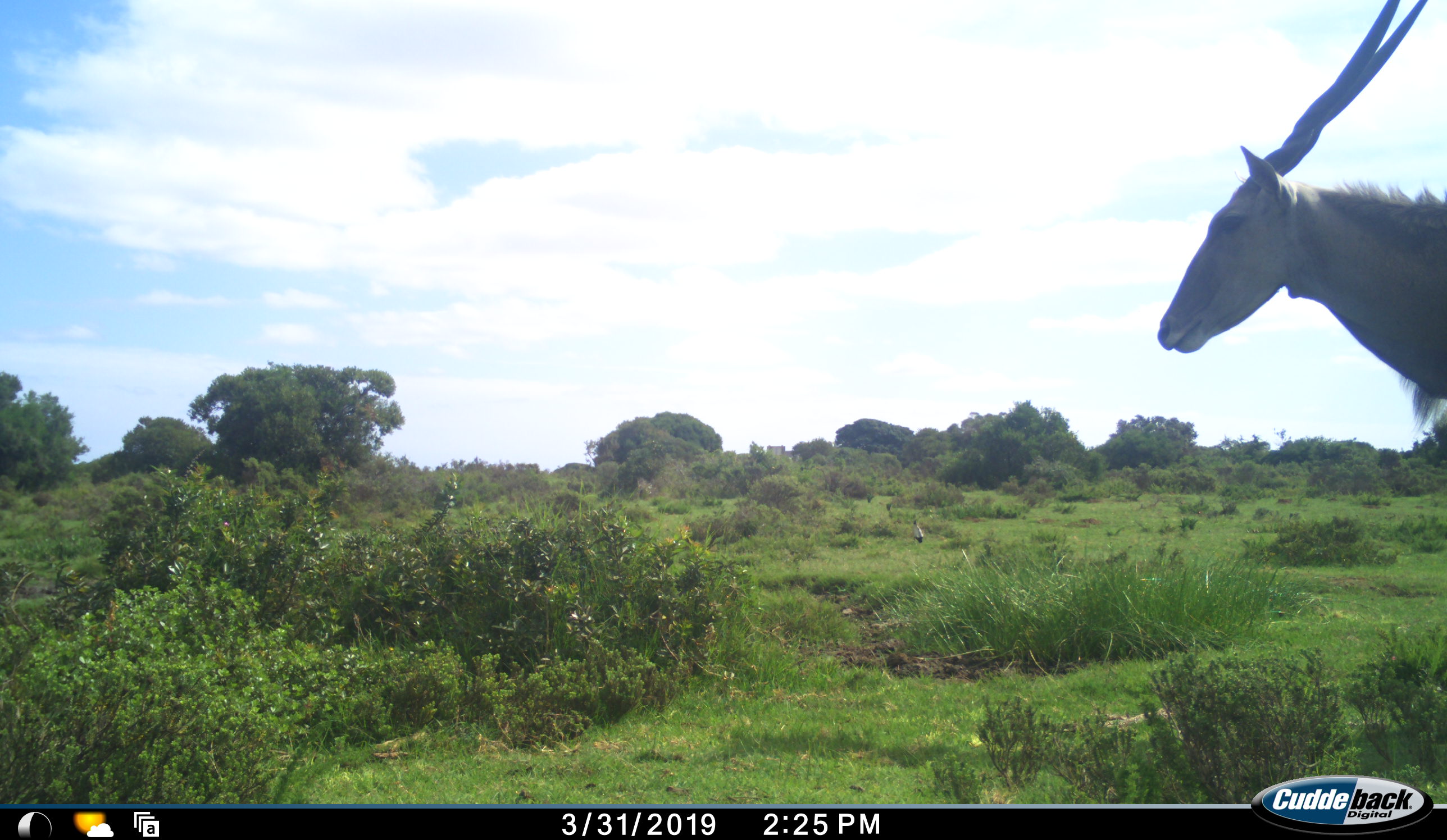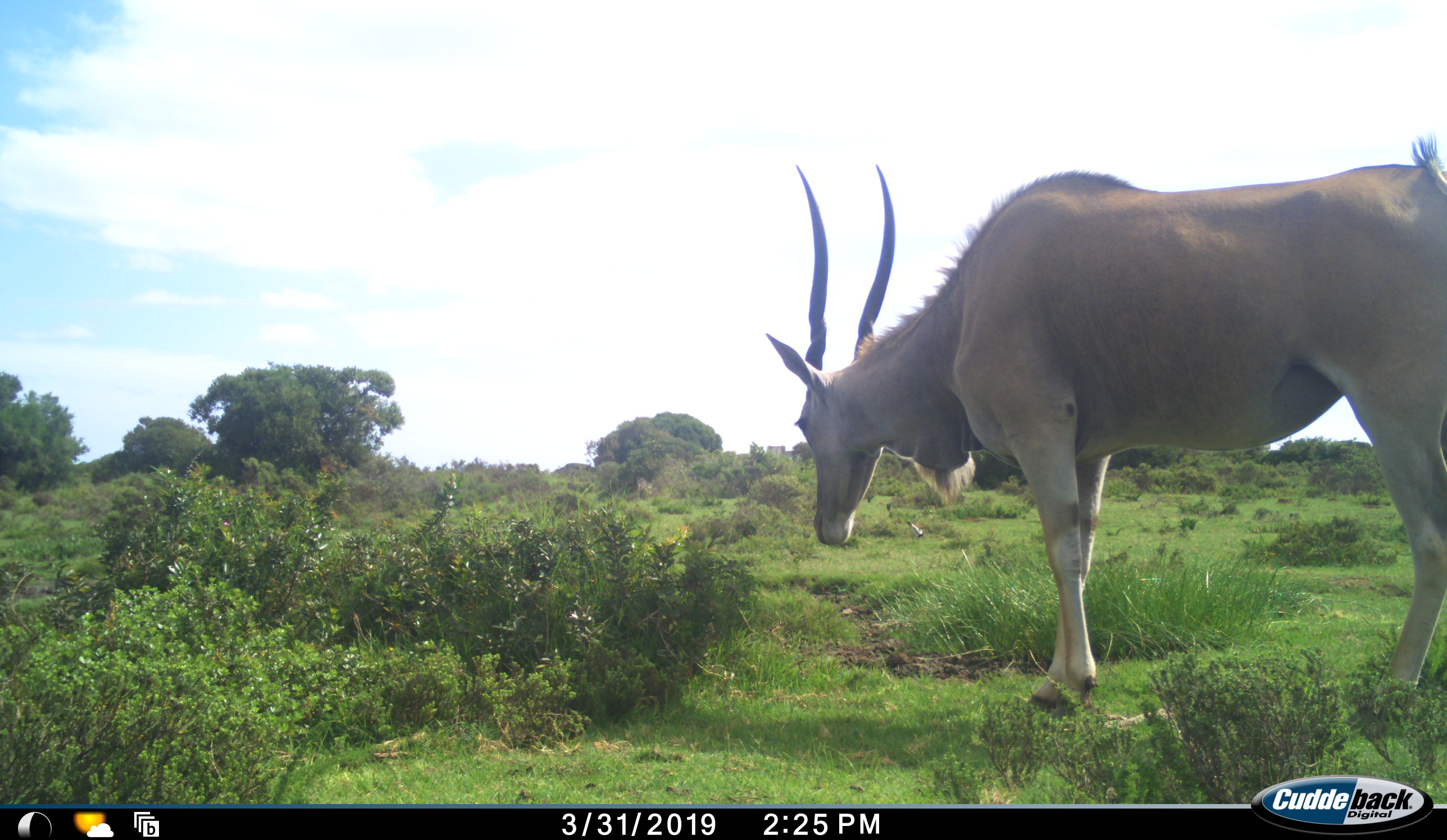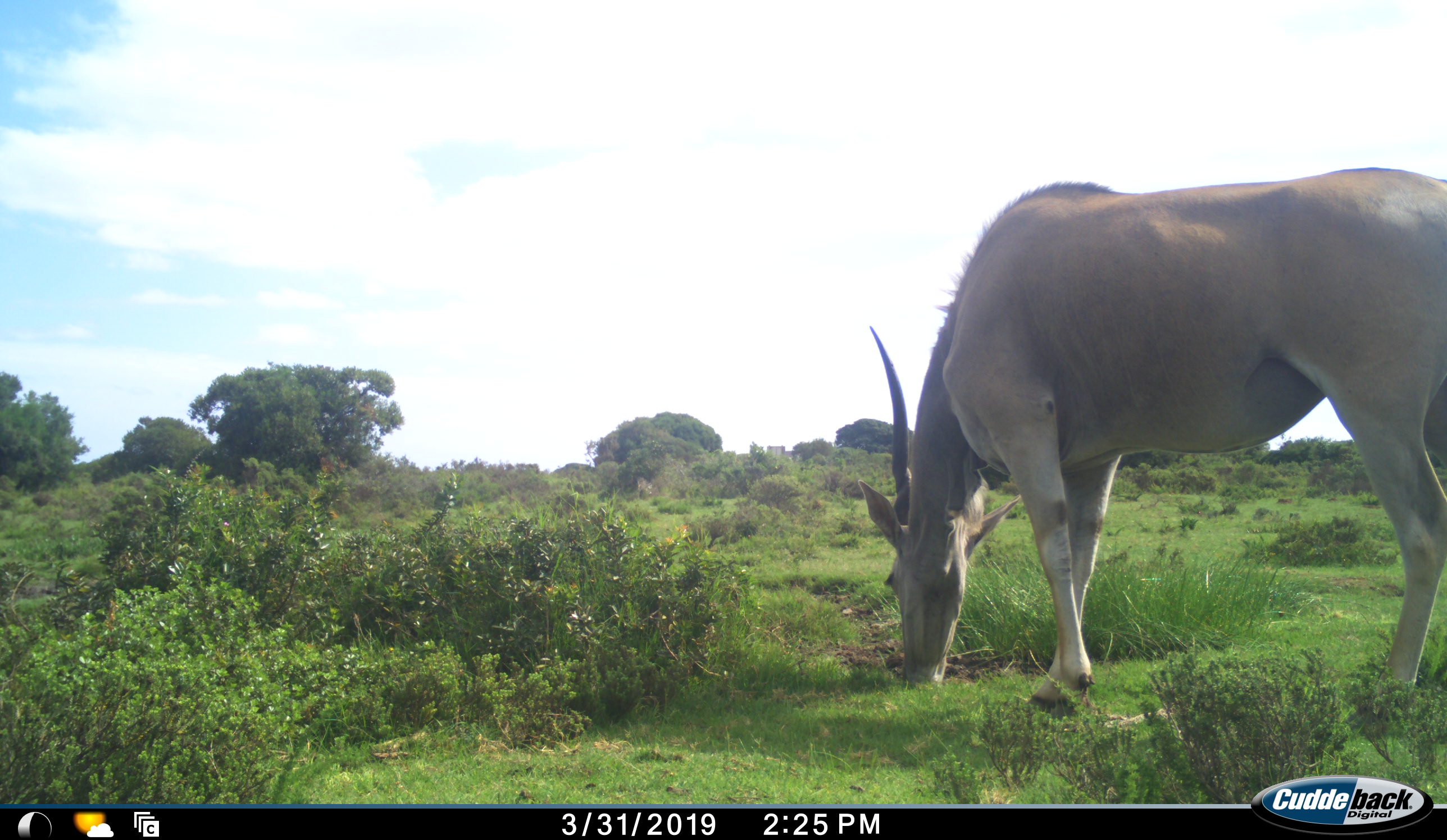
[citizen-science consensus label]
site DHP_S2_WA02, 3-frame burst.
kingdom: Animalia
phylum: Chordata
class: Mammalia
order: Artiodactyla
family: Bovidae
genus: Tragelaphus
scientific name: Tragelaphus oryx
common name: eland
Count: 1.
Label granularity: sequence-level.